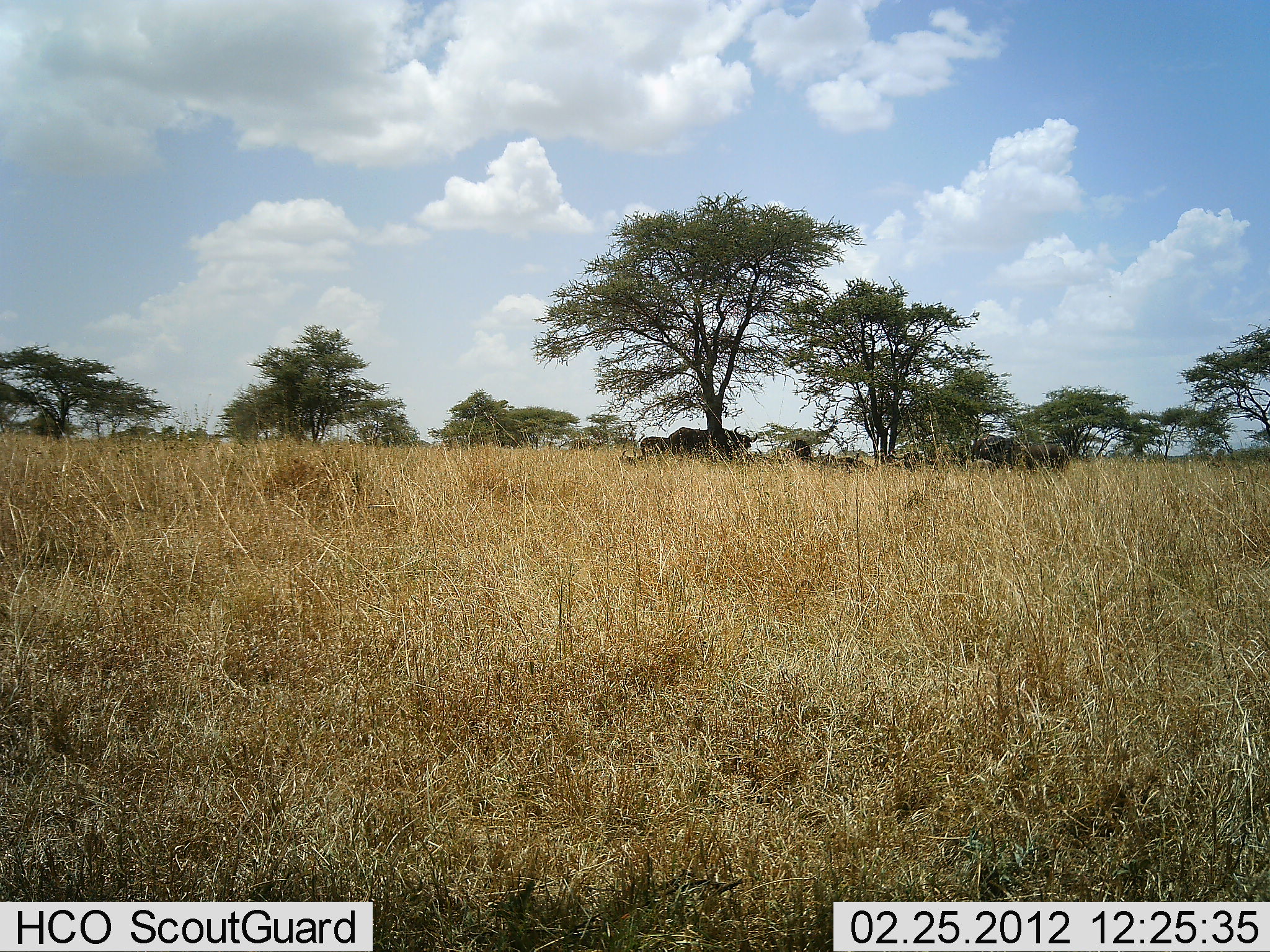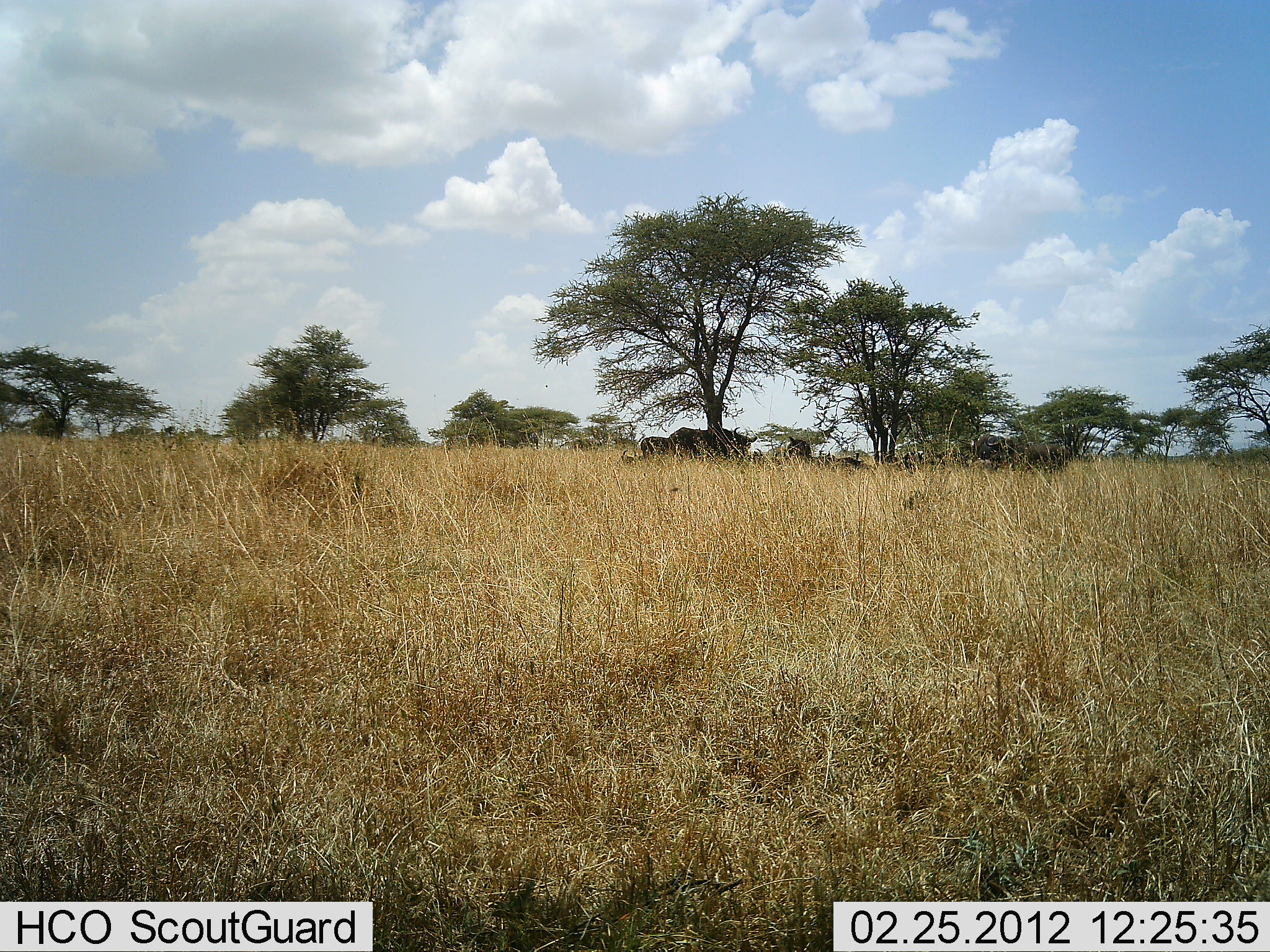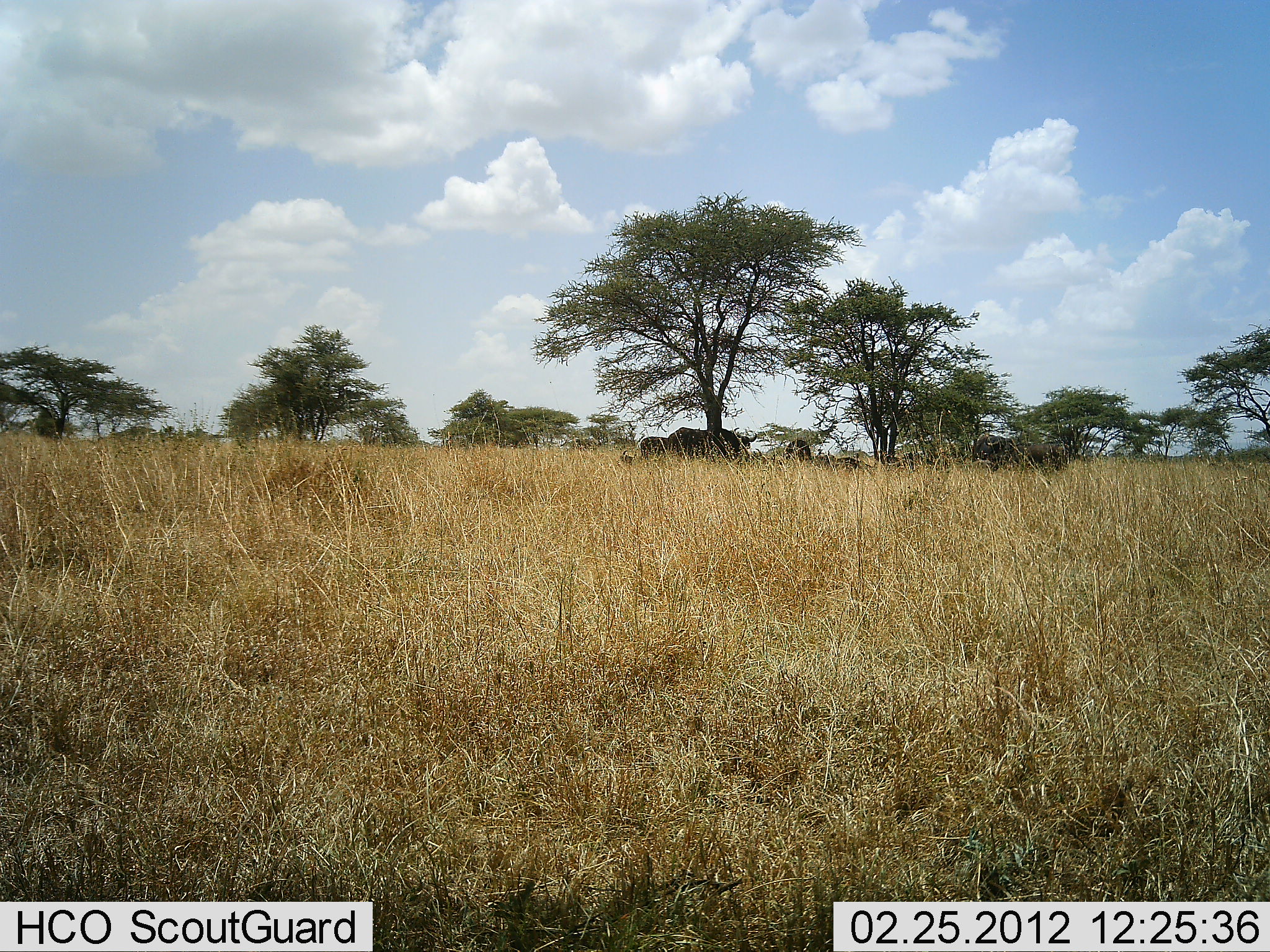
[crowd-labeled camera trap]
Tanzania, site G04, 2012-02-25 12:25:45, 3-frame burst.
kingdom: Animalia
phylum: Chordata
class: Mammalia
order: Artiodactyla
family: Bovidae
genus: Syncerus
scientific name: Syncerus caffer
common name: cape buffalo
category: buffalo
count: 6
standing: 88%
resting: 88%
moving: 0%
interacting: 0%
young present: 0%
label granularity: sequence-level